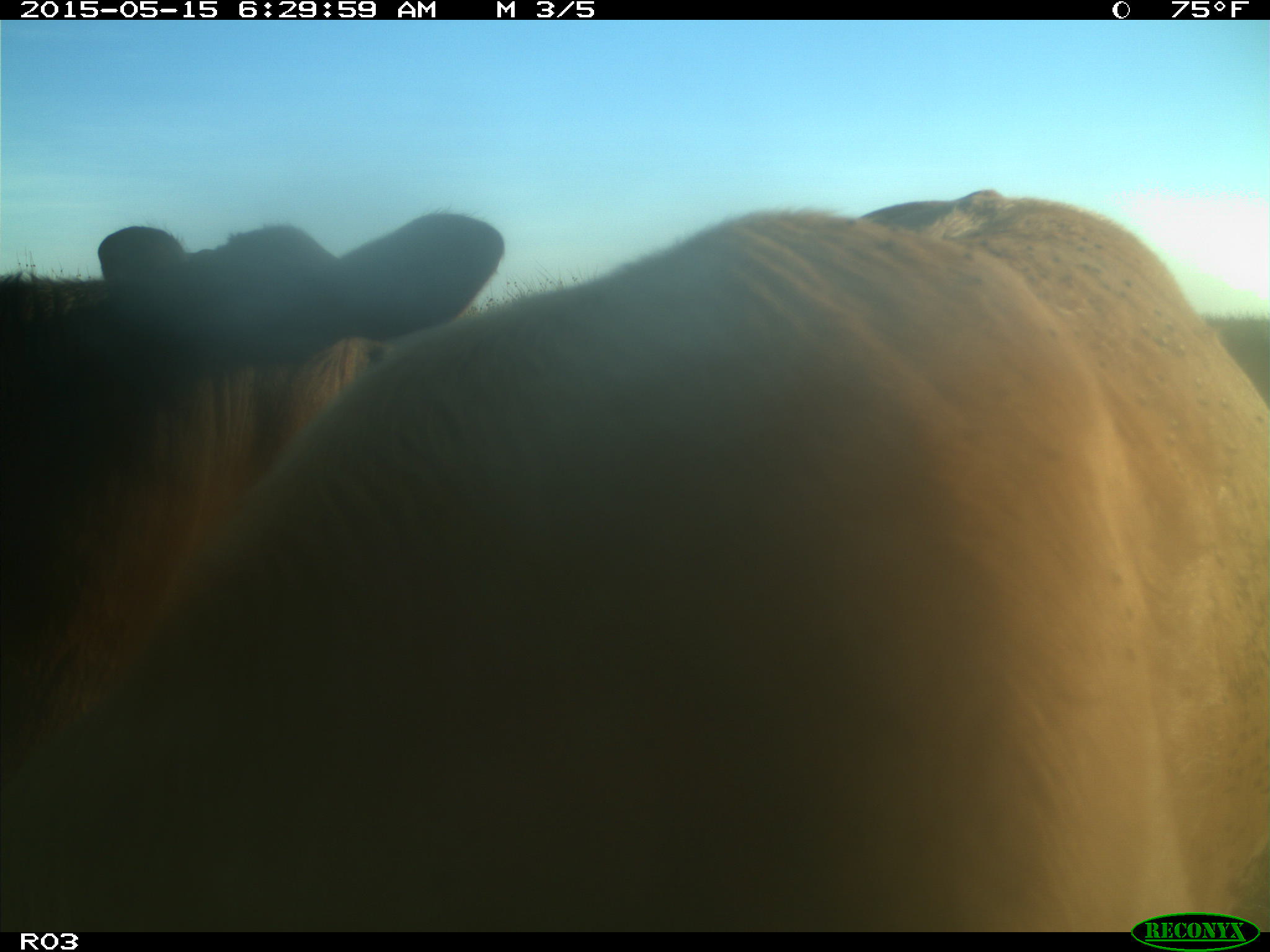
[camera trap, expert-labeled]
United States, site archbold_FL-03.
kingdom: Animalia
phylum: Chordata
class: Mammalia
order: Artiodactyla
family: Bovidae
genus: Bos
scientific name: Bos taurus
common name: domestic cow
Bos taurus (domestic cow).